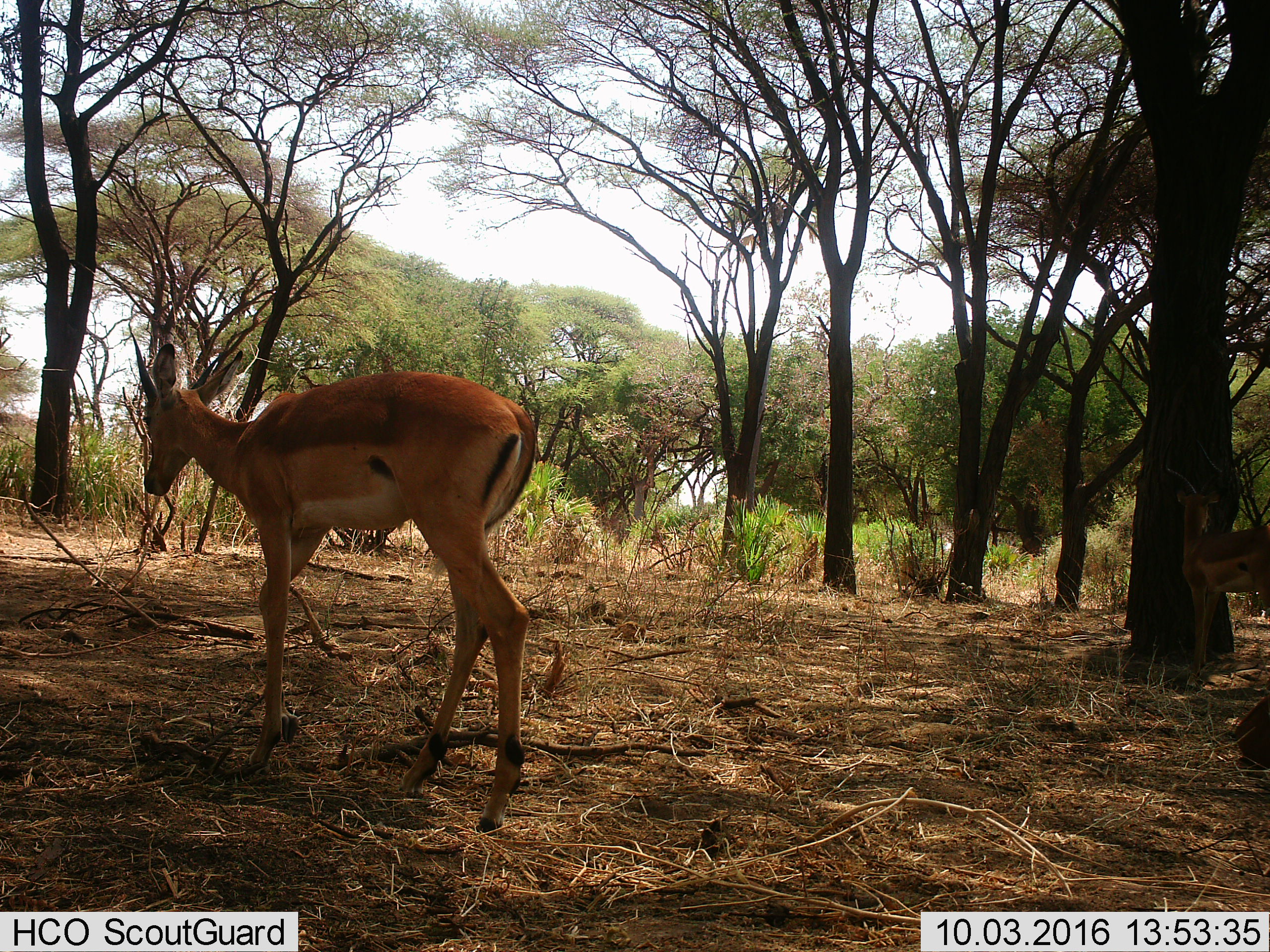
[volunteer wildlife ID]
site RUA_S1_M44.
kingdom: Animalia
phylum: Chordata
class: Mammalia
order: Artiodactyla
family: Bovidae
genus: Aepyceros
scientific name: Aepyceros melampus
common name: impala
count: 2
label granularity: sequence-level